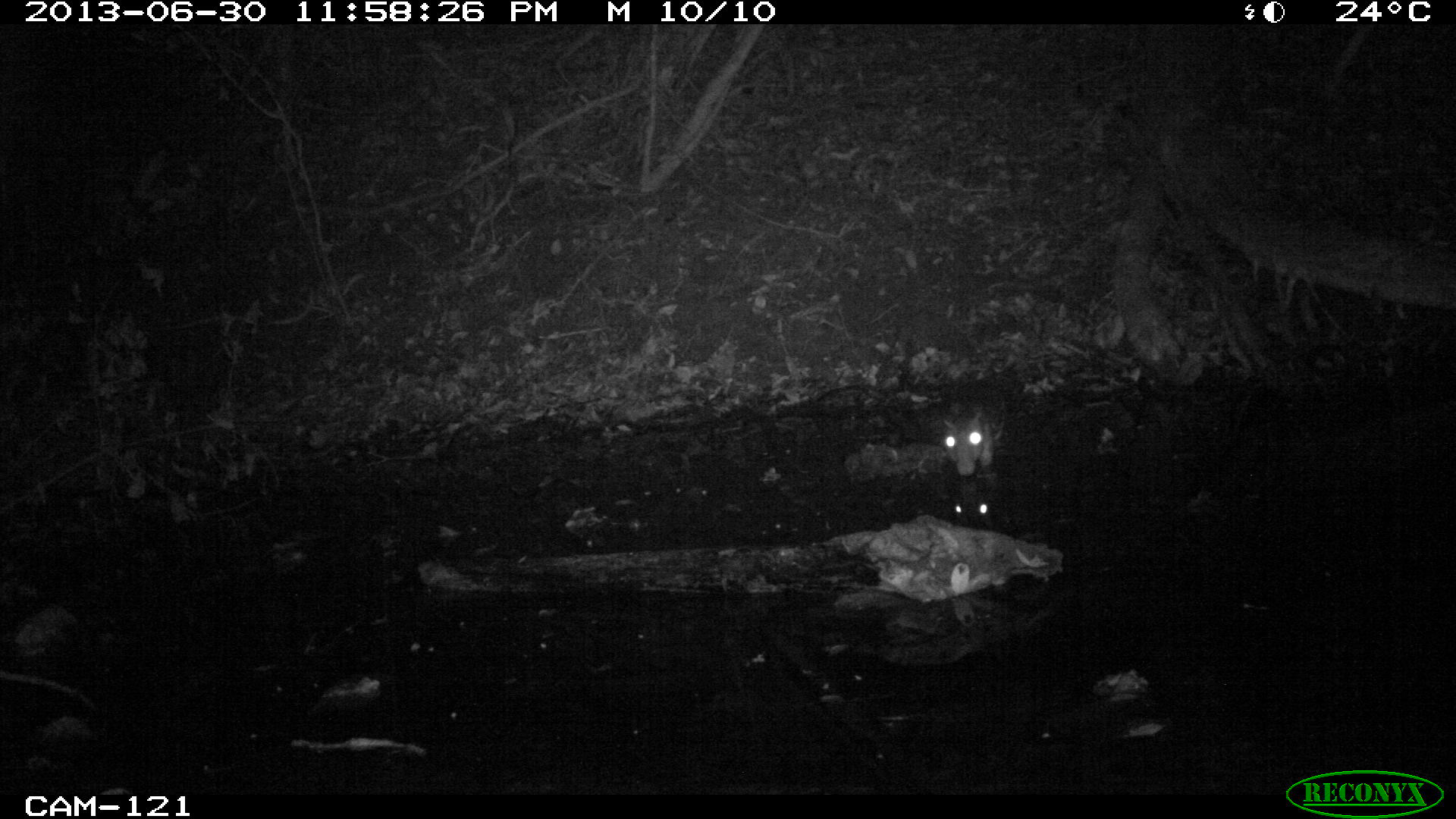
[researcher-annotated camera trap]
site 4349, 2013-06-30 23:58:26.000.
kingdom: Animalia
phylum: Chordata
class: Mammalia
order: Rodentia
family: Cuniculidae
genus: Cuniculus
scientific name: Cuniculus paca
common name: lowland paca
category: agouti paca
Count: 1.